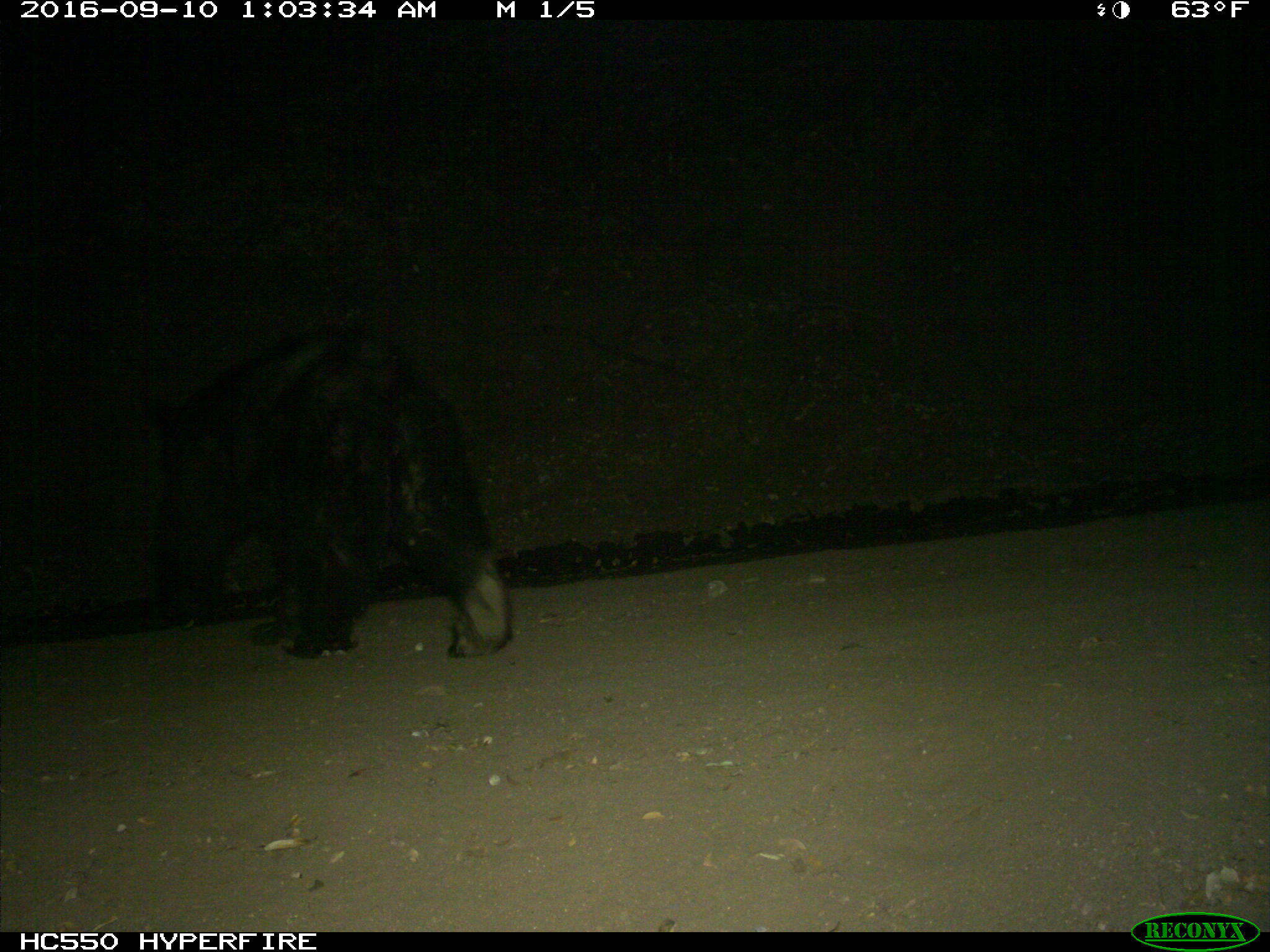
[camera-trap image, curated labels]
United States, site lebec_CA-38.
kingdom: Animalia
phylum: Chordata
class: Mammalia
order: Carnivora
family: Ursidae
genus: Ursus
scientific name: Ursus americanus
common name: american black bear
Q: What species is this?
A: Ursus americanus (american black bear).